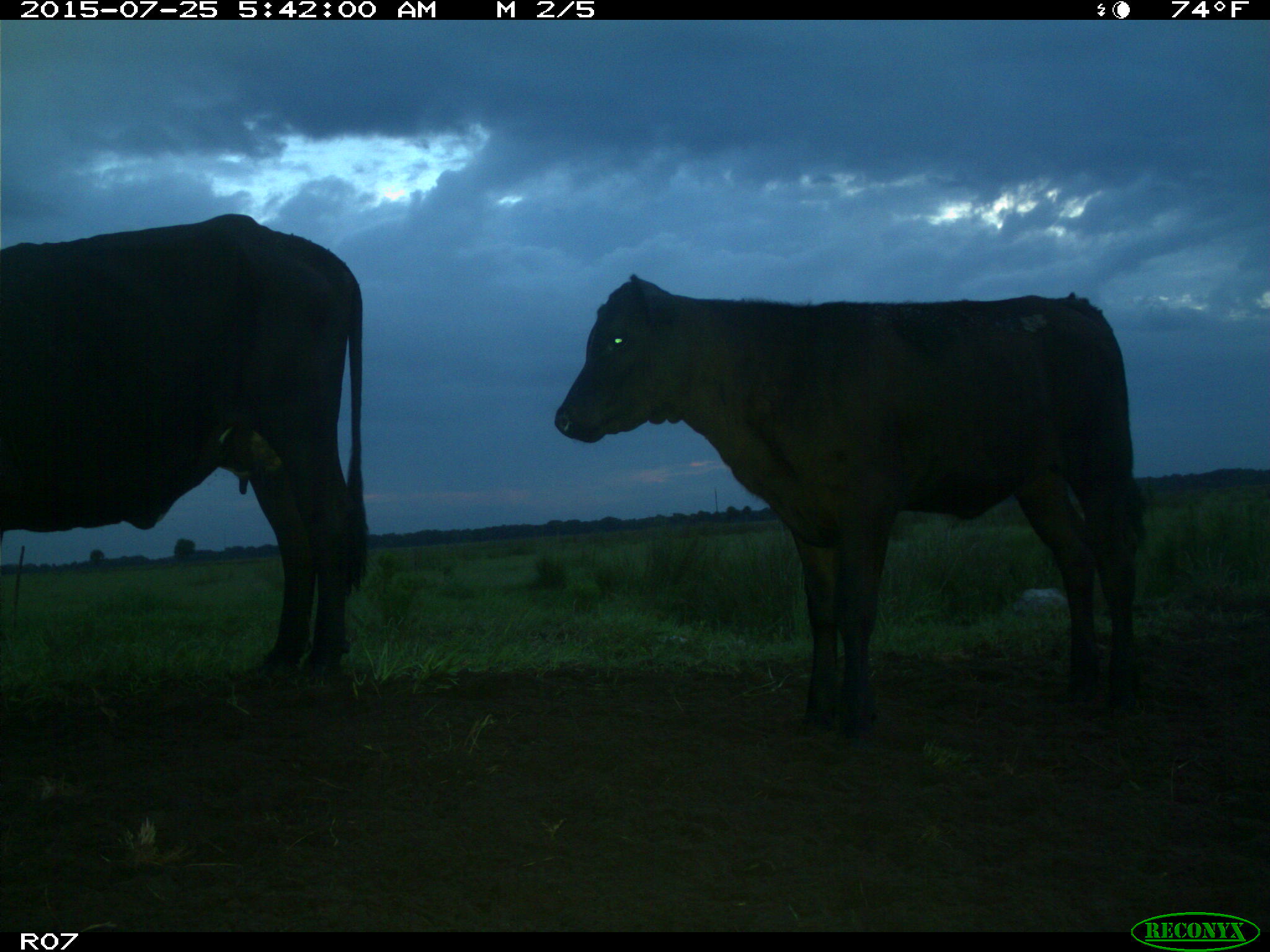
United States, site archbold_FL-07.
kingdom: Animalia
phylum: Chordata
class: Mammalia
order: Artiodactyla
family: Bovidae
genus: Bos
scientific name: Bos taurus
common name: domestic cow